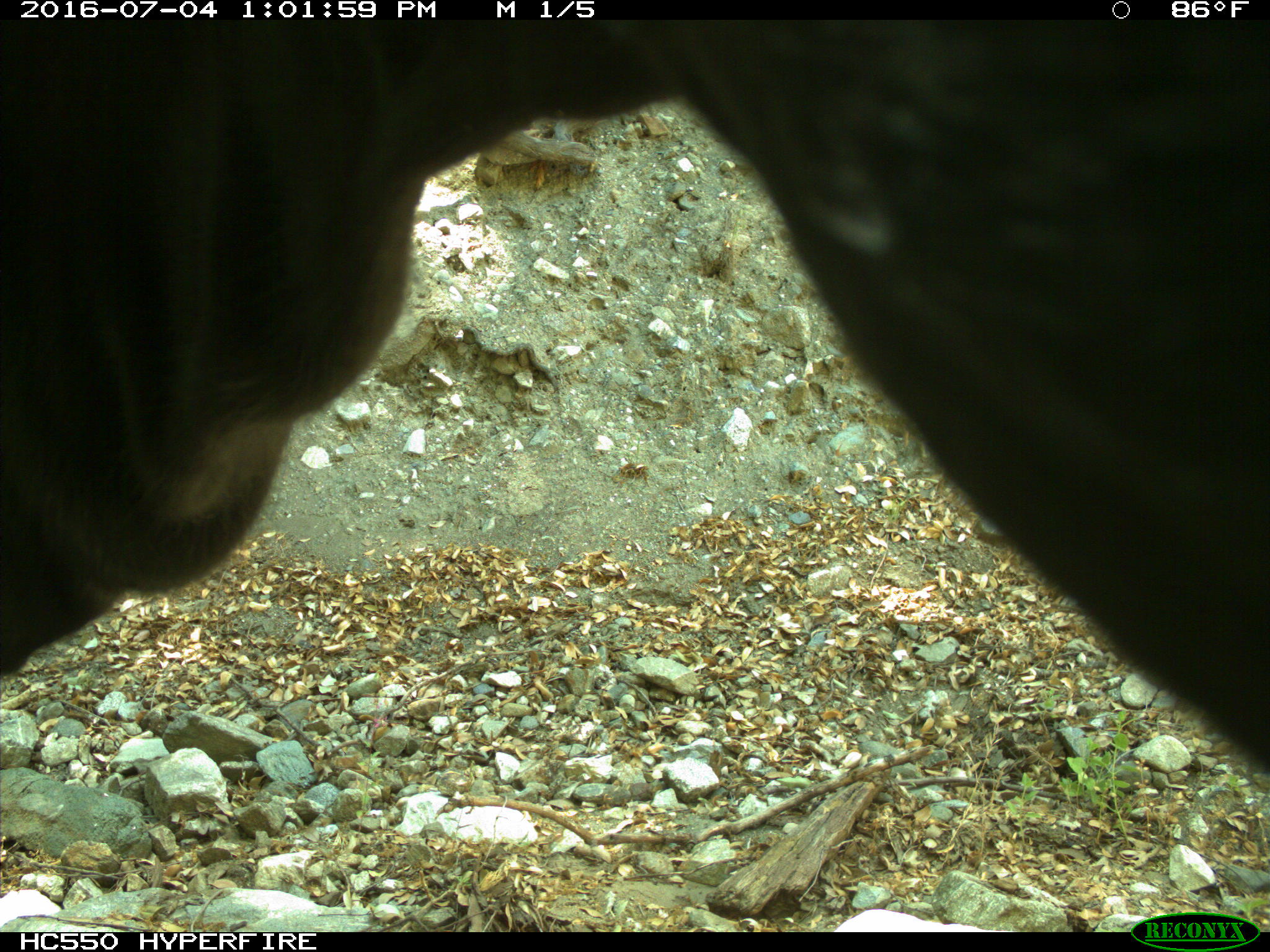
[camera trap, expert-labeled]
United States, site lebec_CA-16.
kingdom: Animalia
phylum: Chordata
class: Mammalia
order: Artiodactyla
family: Bovidae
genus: Bos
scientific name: Bos taurus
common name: domestic cow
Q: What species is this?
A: Bos taurus (domestic cow).